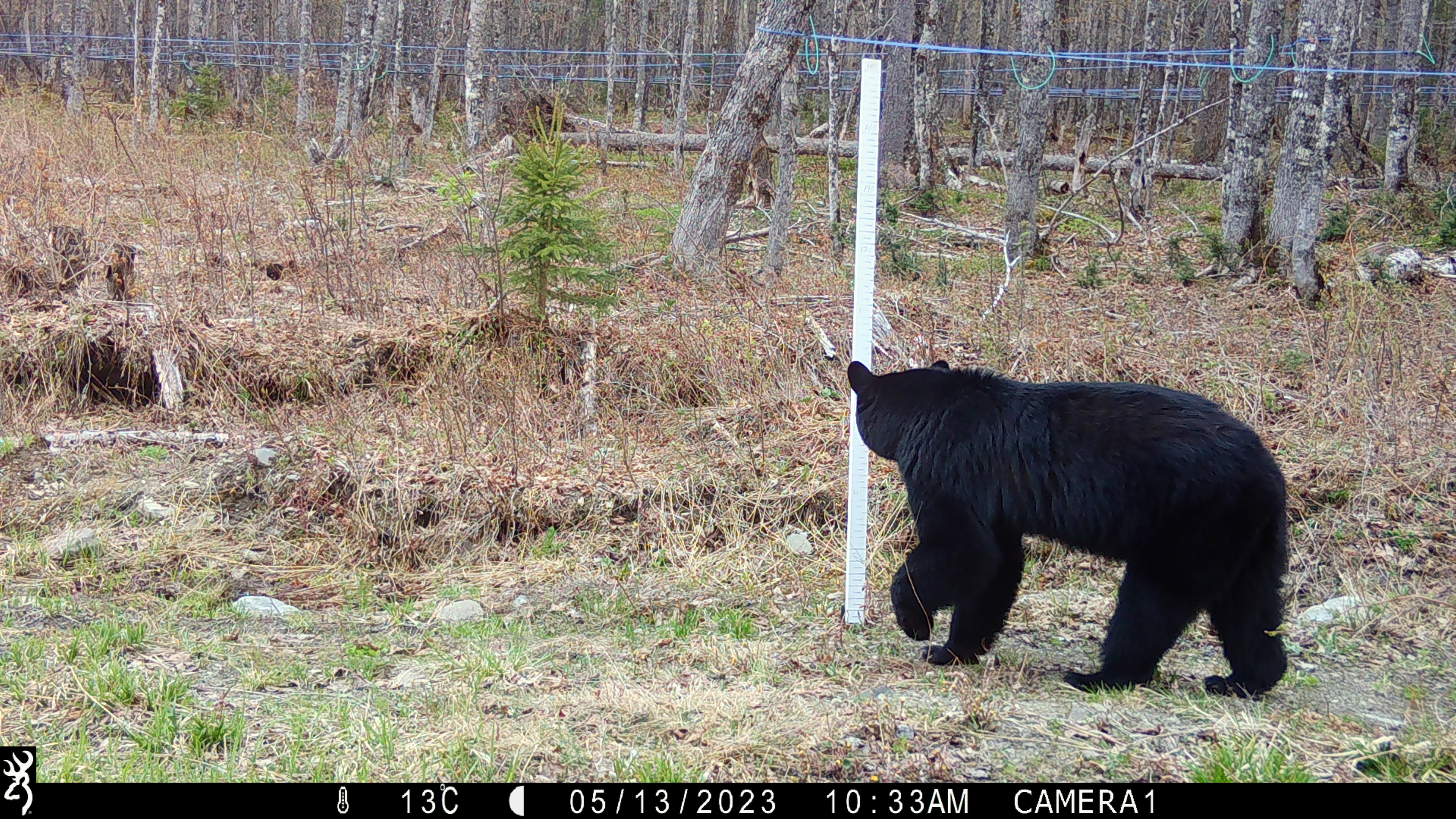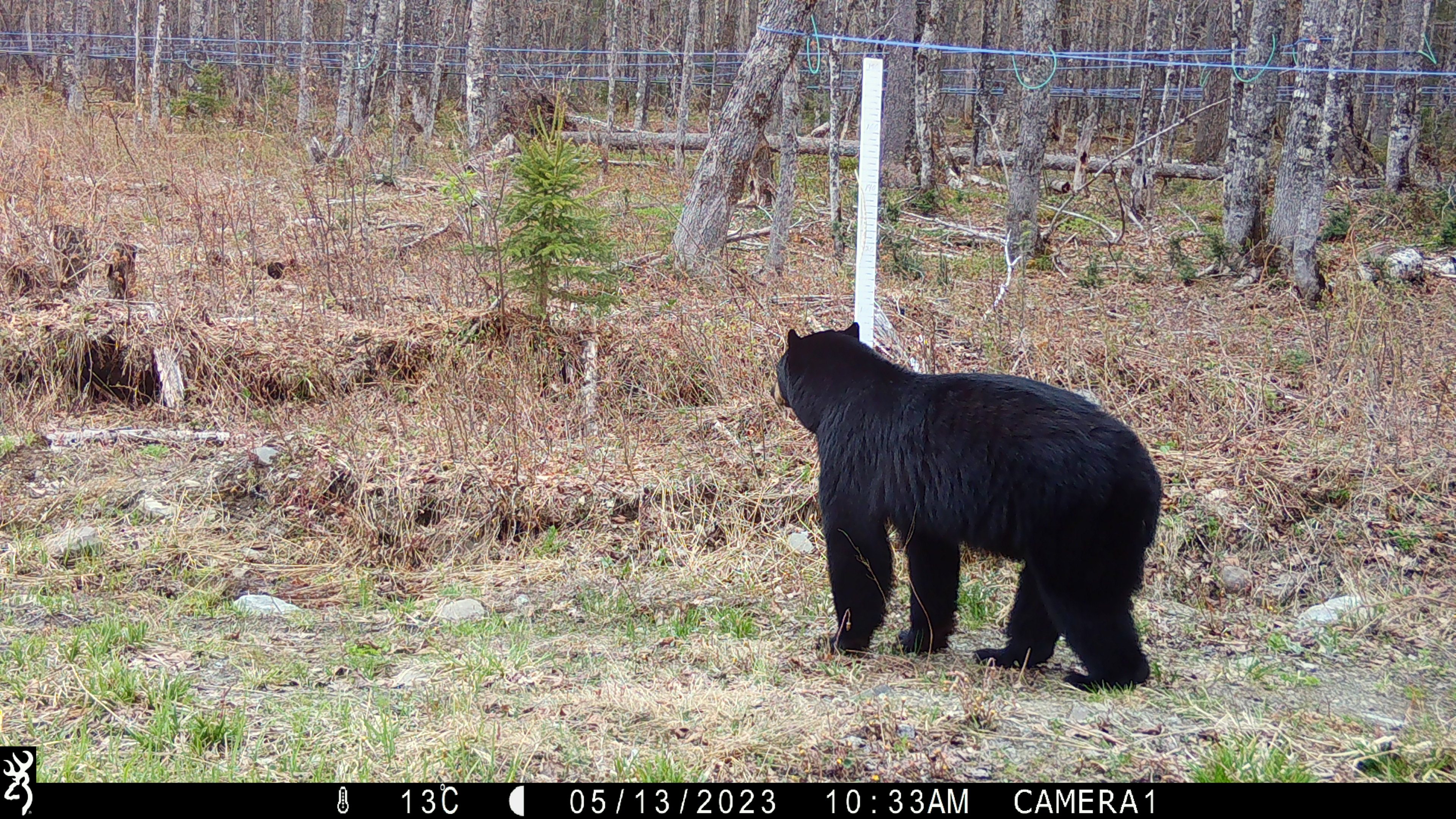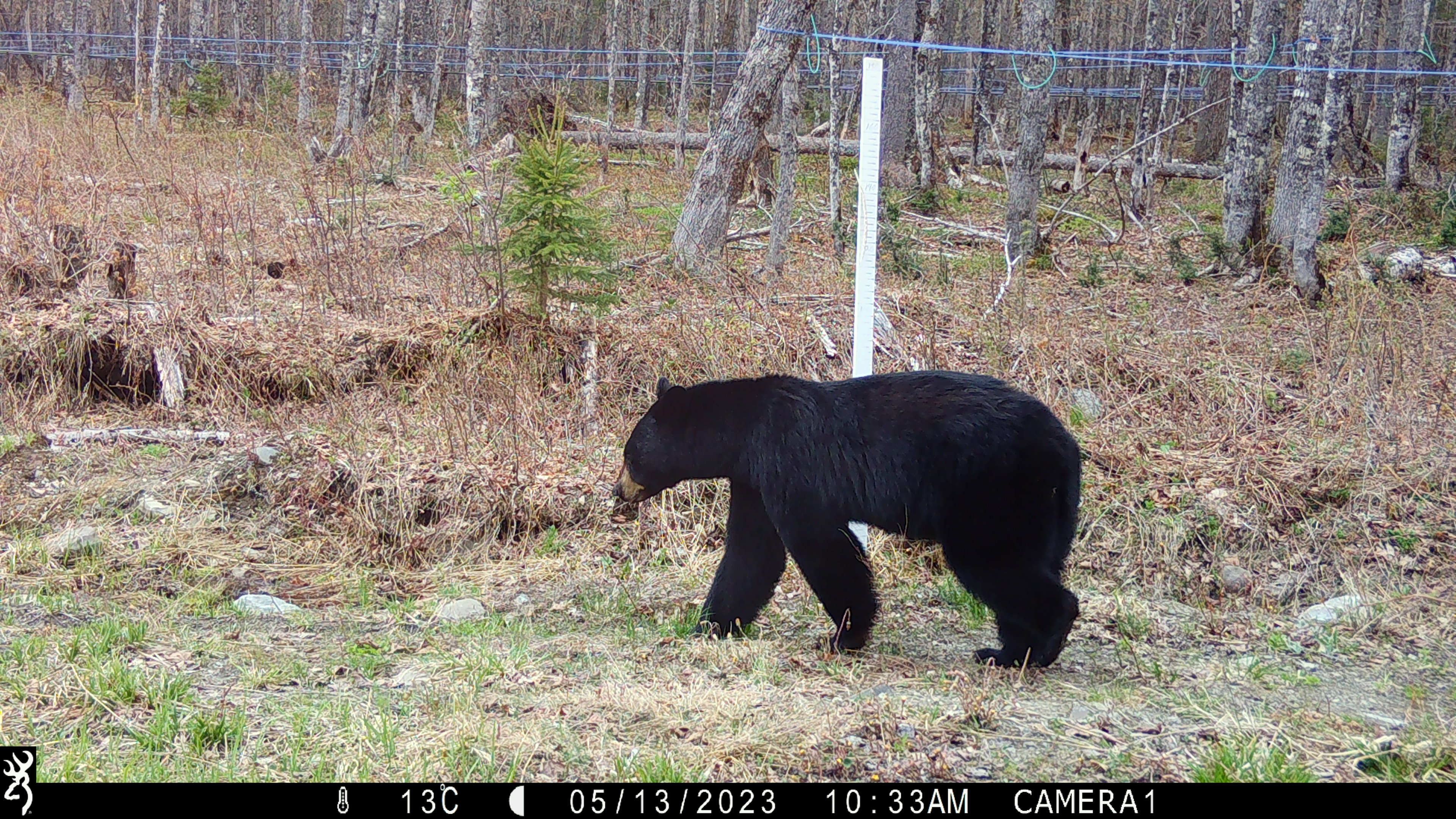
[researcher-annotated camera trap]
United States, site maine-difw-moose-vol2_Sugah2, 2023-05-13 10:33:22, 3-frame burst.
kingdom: Animalia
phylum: Chordata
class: Mammalia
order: Carnivora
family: Ursidae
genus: Ursus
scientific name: Ursus americanus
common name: black bear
Black bear (Ursus americanus).